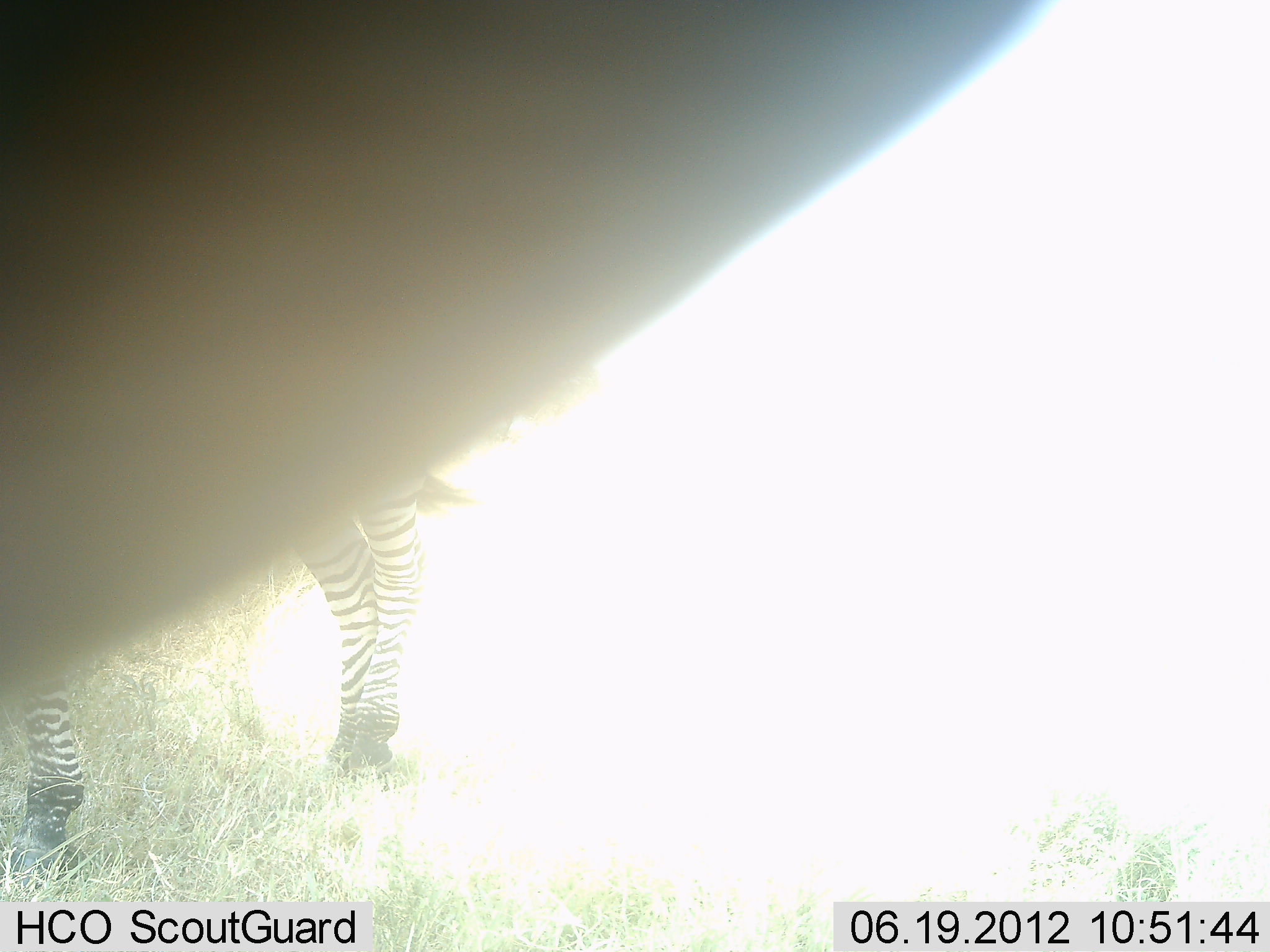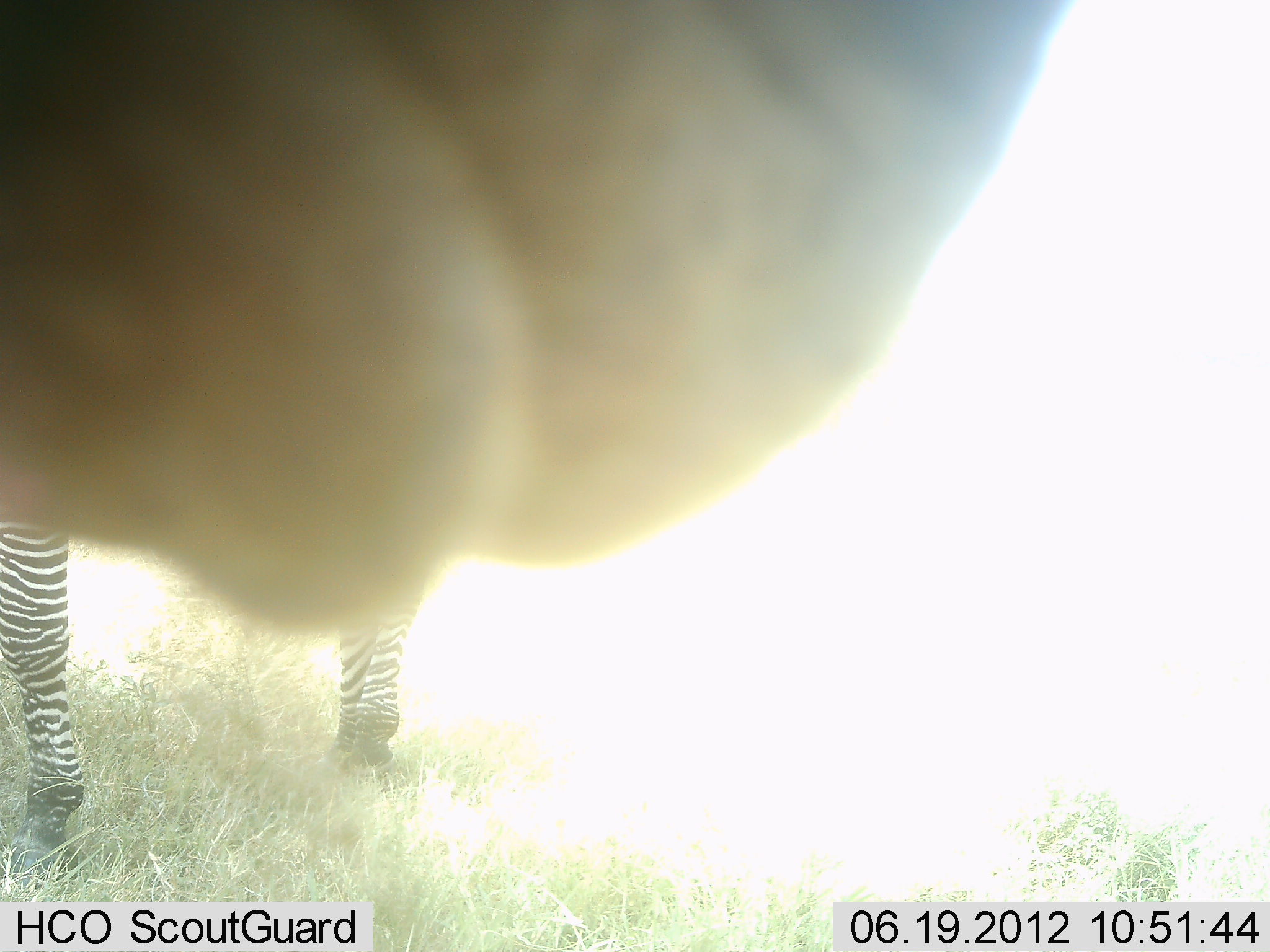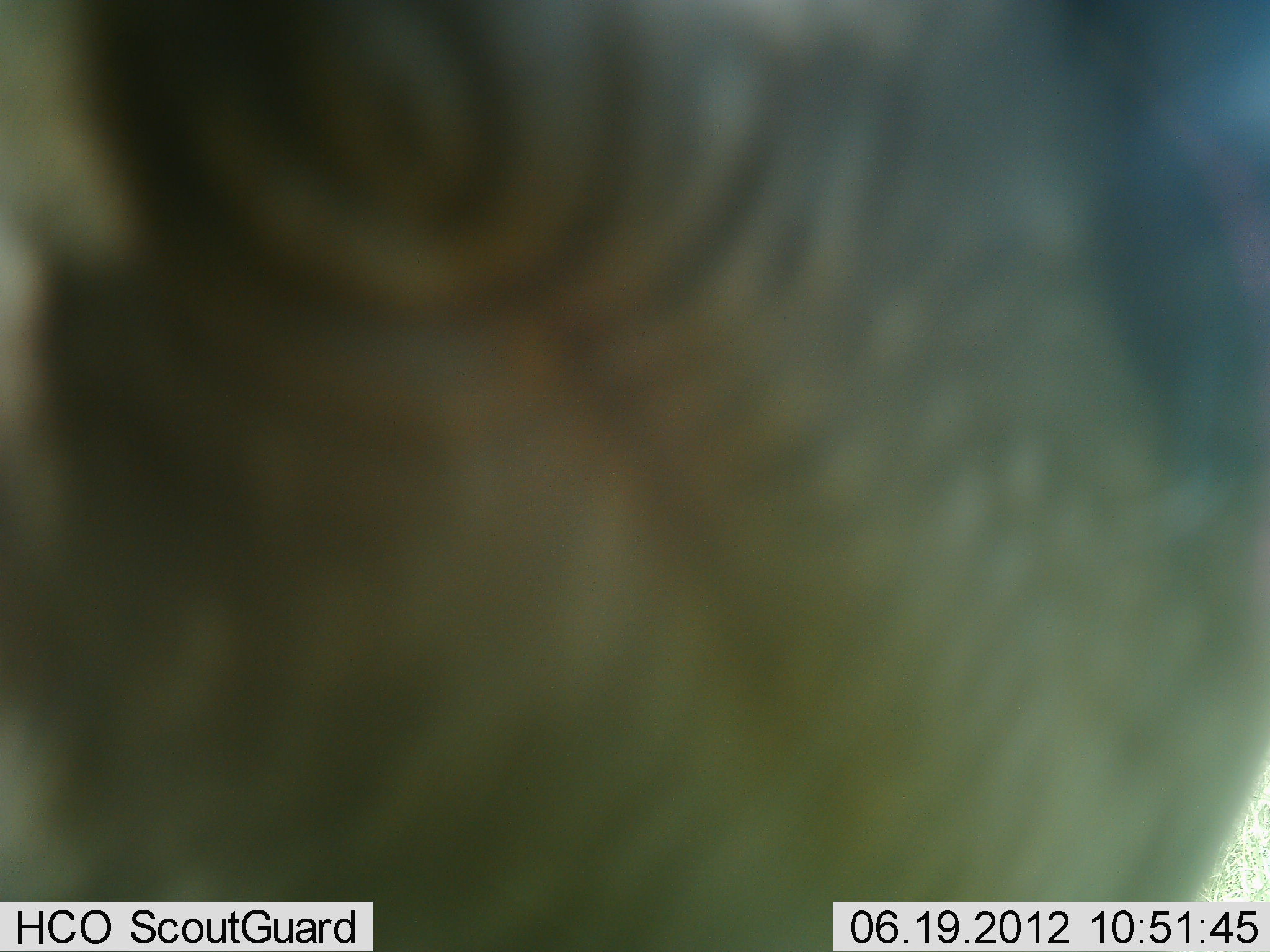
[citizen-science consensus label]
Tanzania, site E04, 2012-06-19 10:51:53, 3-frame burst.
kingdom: Animalia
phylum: Chordata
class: Mammalia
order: Perissodactyla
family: Equidae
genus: Equus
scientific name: Equus quagga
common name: plains zebra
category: zebra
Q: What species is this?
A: Zebra (plains zebra) (Equus quagga).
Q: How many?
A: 2.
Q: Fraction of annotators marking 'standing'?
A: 90%.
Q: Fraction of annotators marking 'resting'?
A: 0%.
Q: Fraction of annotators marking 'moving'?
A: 0%.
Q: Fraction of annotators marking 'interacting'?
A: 10%.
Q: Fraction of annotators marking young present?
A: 0%.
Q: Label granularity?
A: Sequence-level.